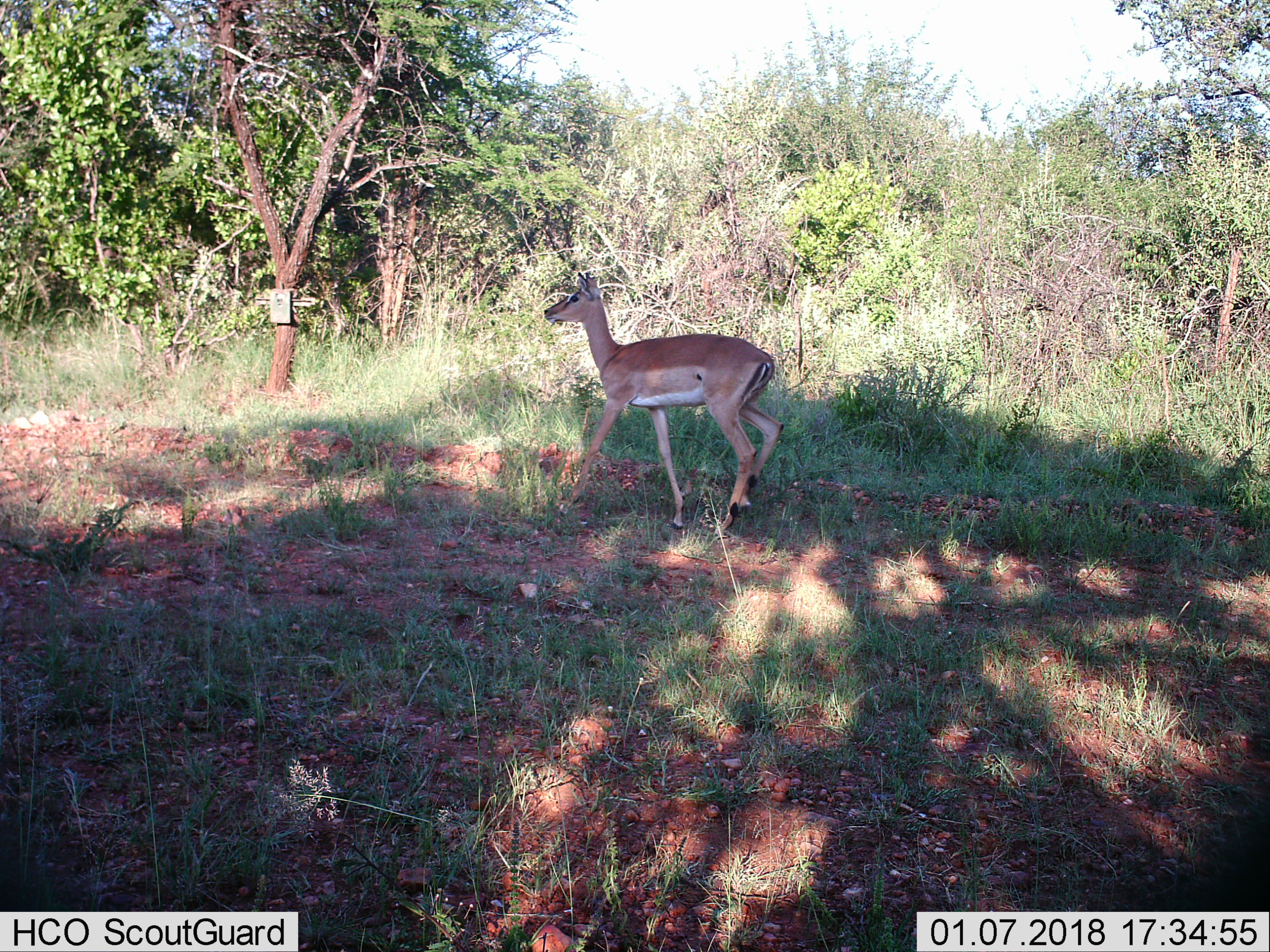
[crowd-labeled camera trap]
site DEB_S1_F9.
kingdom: Animalia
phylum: Chordata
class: Mammalia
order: Artiodactyla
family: Bovidae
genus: Aepyceros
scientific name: Aepyceros melampus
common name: impala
Impala (Aepyceros melampus), count 1. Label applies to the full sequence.